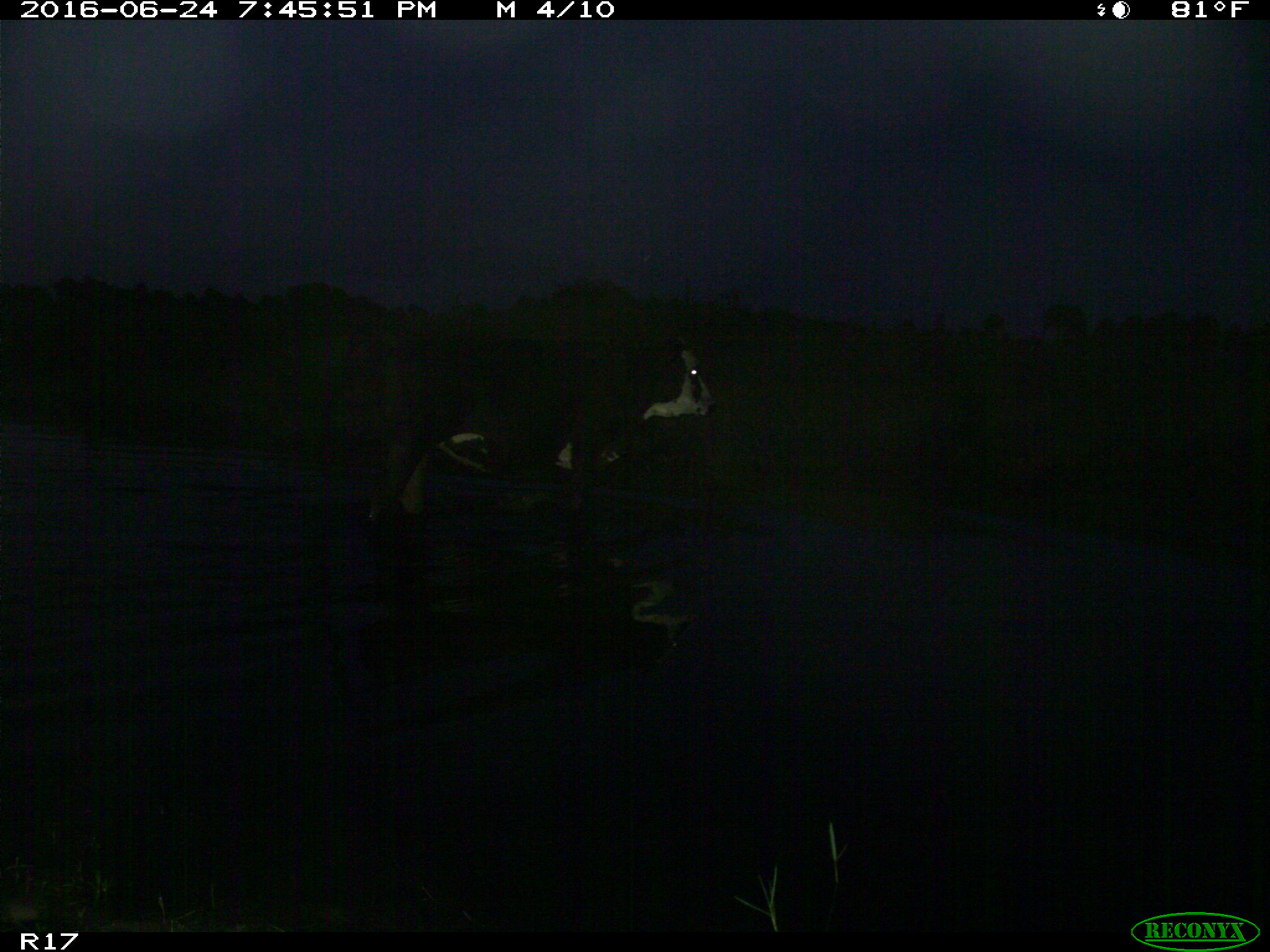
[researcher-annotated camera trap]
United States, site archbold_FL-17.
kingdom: Animalia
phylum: Chordata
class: Mammalia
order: Artiodactyla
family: Bovidae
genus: Bos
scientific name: Bos taurus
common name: domestic cow